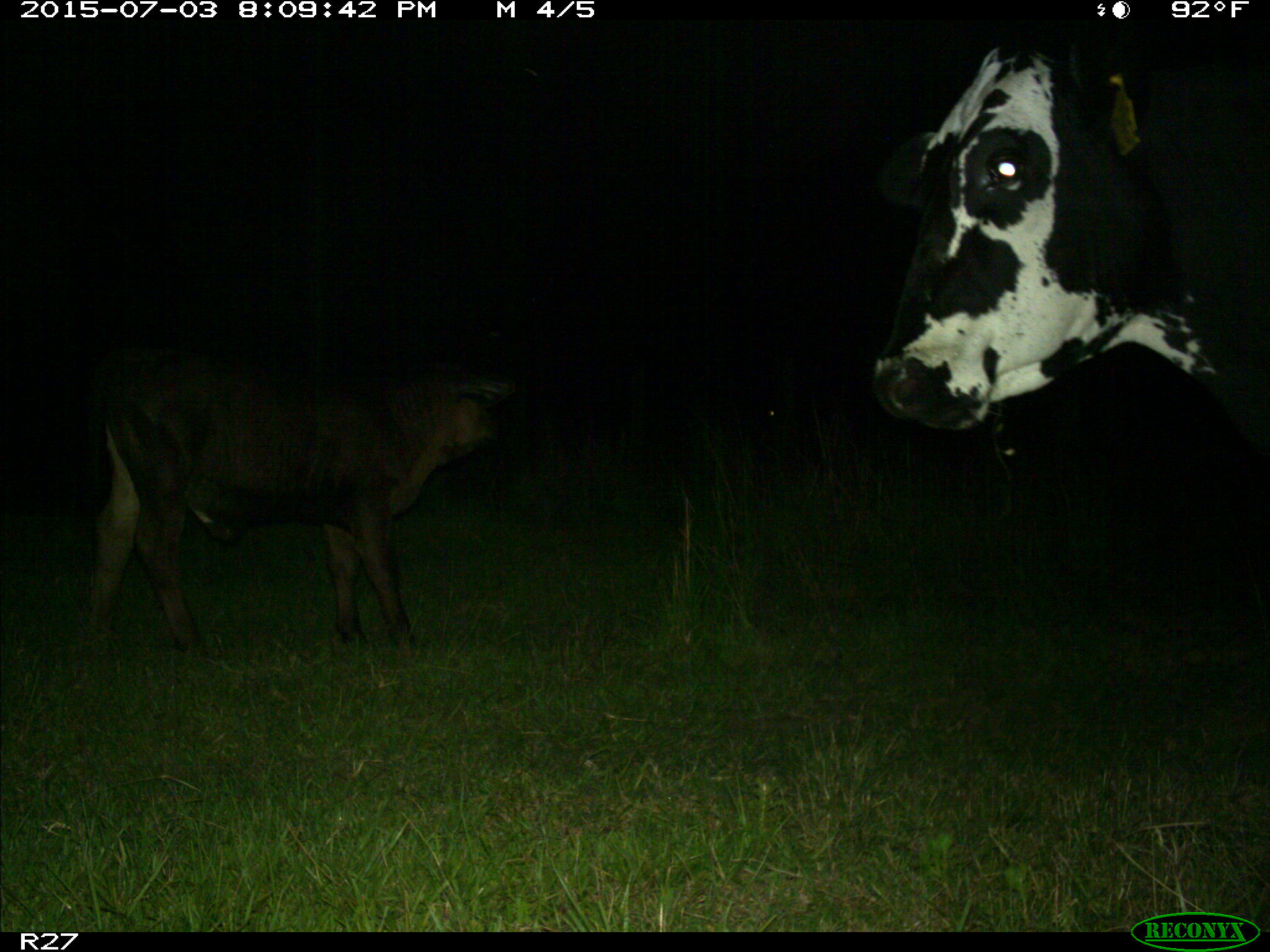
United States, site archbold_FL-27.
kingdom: Animalia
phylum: Chordata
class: Mammalia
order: Artiodactyla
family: Bovidae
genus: Bos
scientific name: Bos taurus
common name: domestic cow